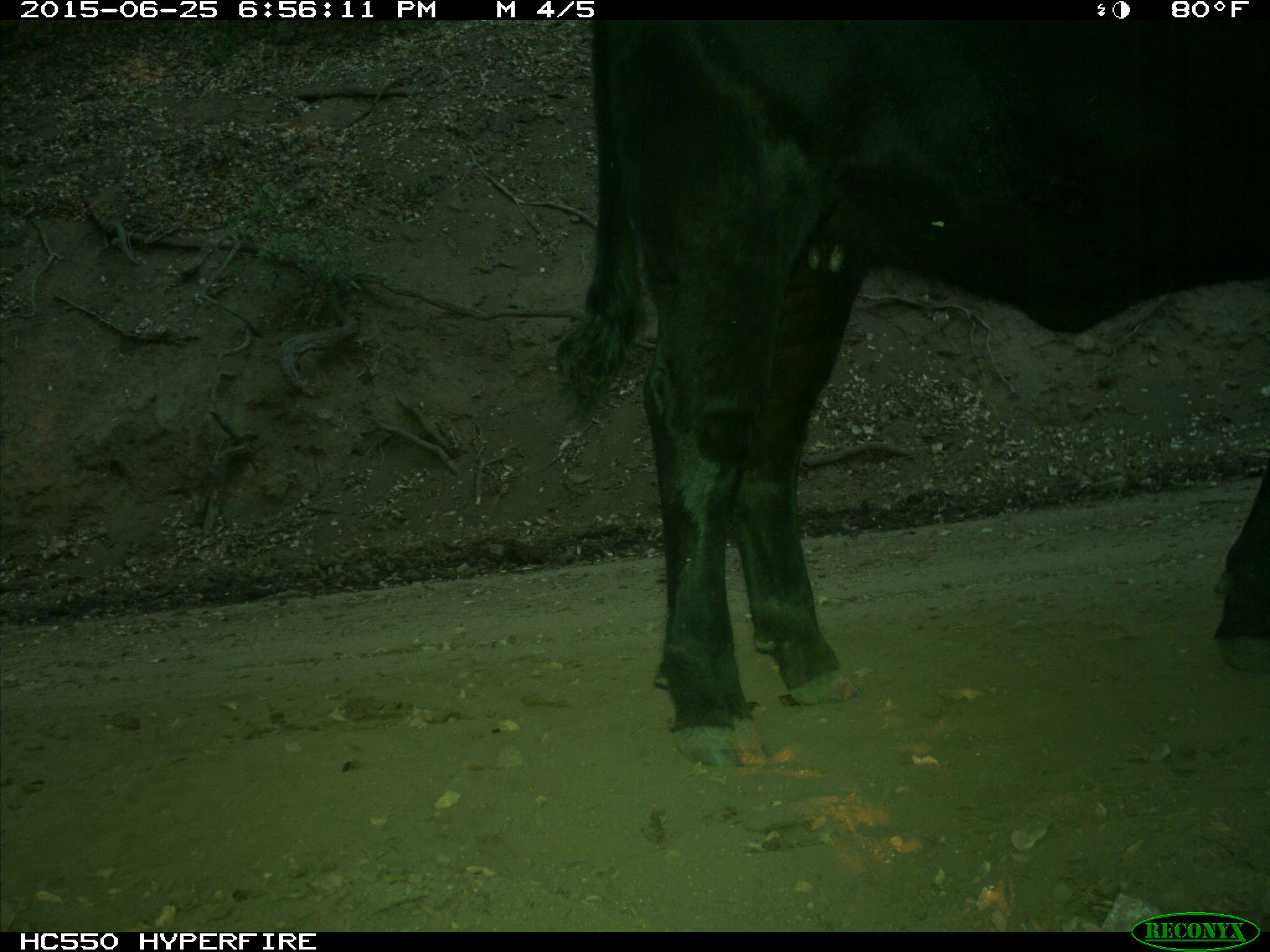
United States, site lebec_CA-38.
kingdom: Animalia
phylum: Chordata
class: Mammalia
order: Artiodactyla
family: Bovidae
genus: Bos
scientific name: Bos taurus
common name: domestic cow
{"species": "Bos taurus (domestic cow)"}